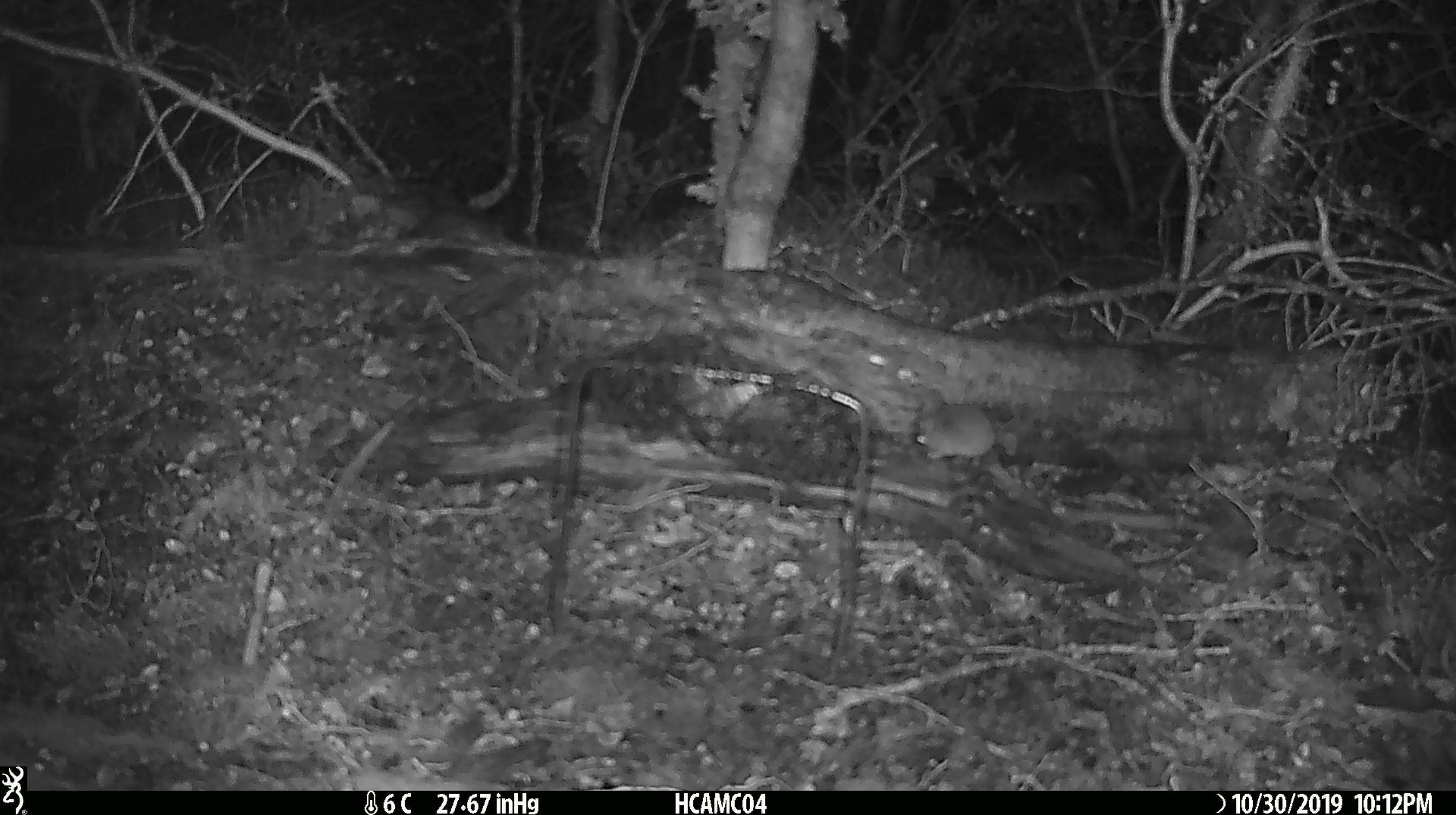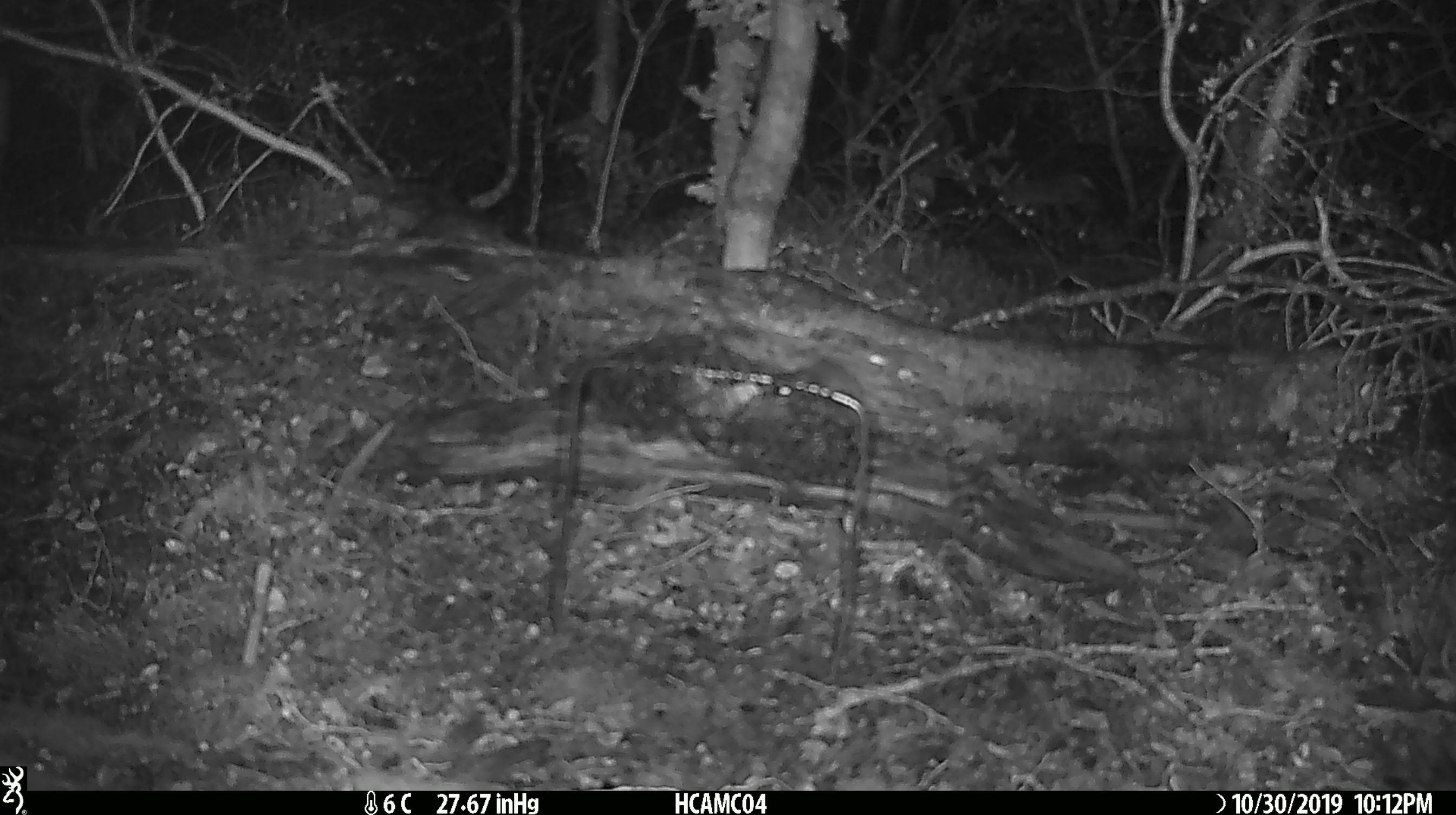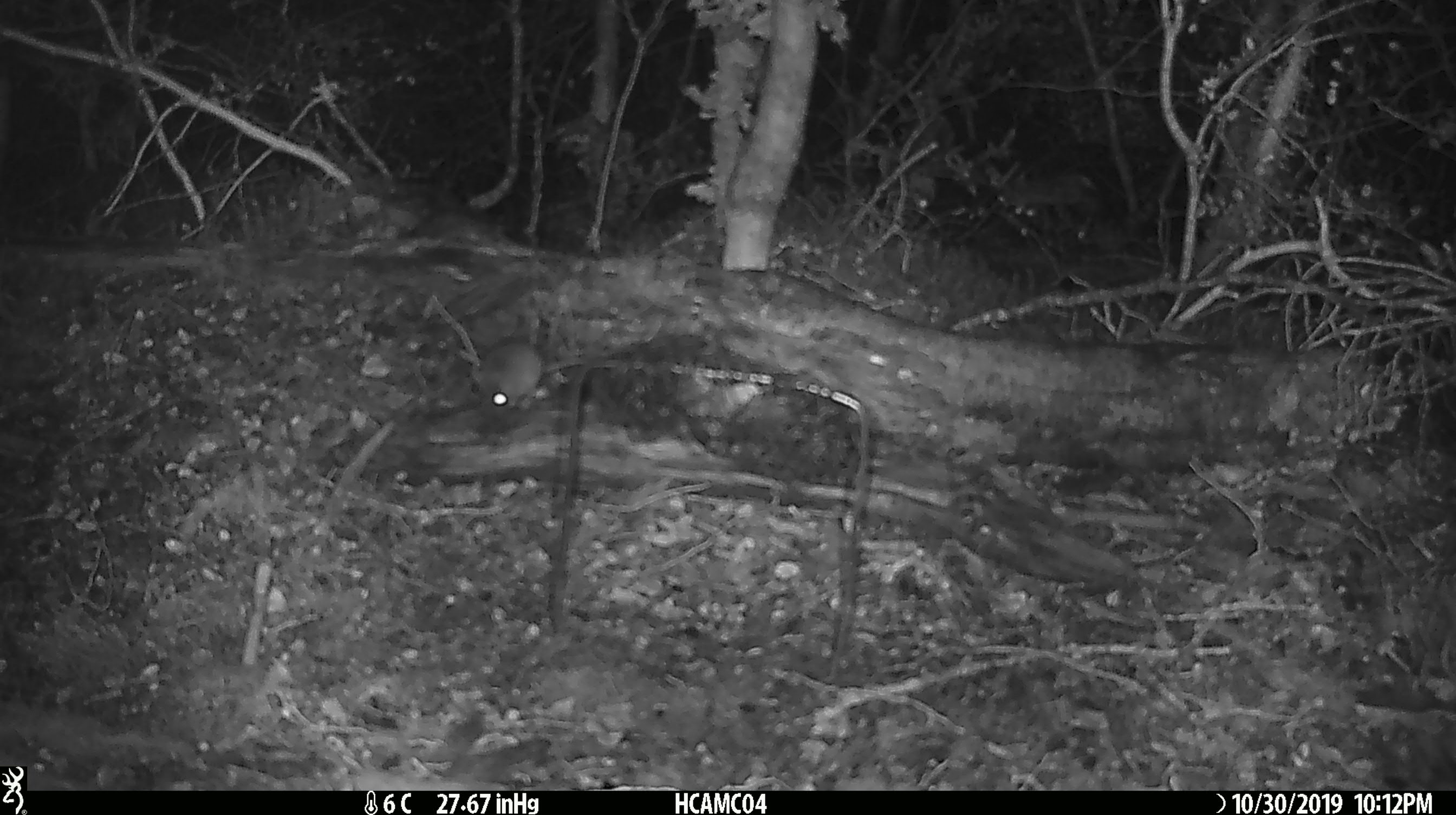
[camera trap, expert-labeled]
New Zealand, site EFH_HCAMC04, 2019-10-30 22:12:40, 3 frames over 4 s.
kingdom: Animalia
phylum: Chordata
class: Mammalia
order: Rodentia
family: Muridae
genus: Mus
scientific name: Mus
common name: mouse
Mouse (Mus).